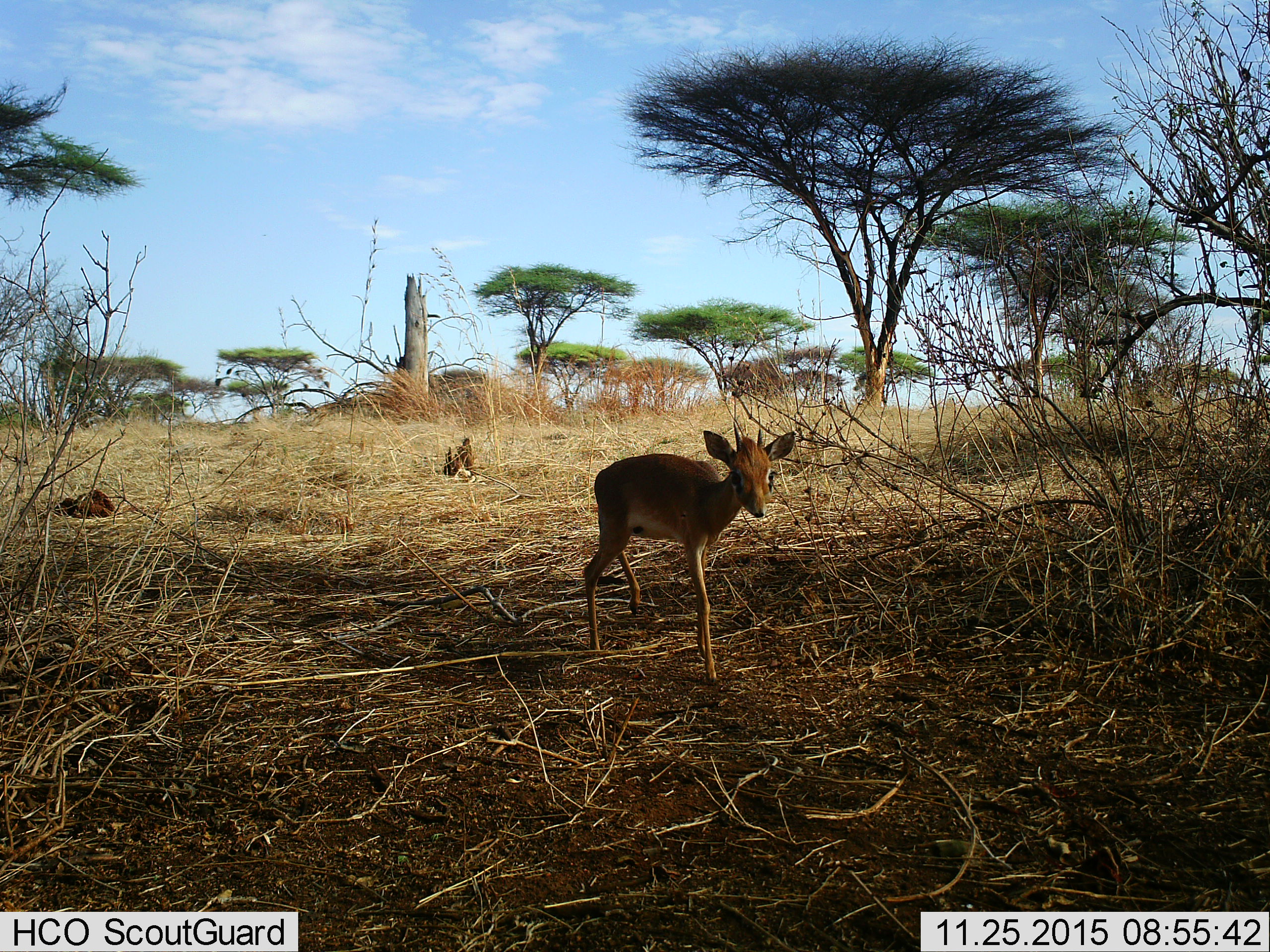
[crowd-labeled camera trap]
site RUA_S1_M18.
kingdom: Animalia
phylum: Chordata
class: Mammalia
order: Artiodactyla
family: Bovidae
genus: Madoqua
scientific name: Madoqua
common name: dik-dik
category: dikdik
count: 1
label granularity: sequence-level